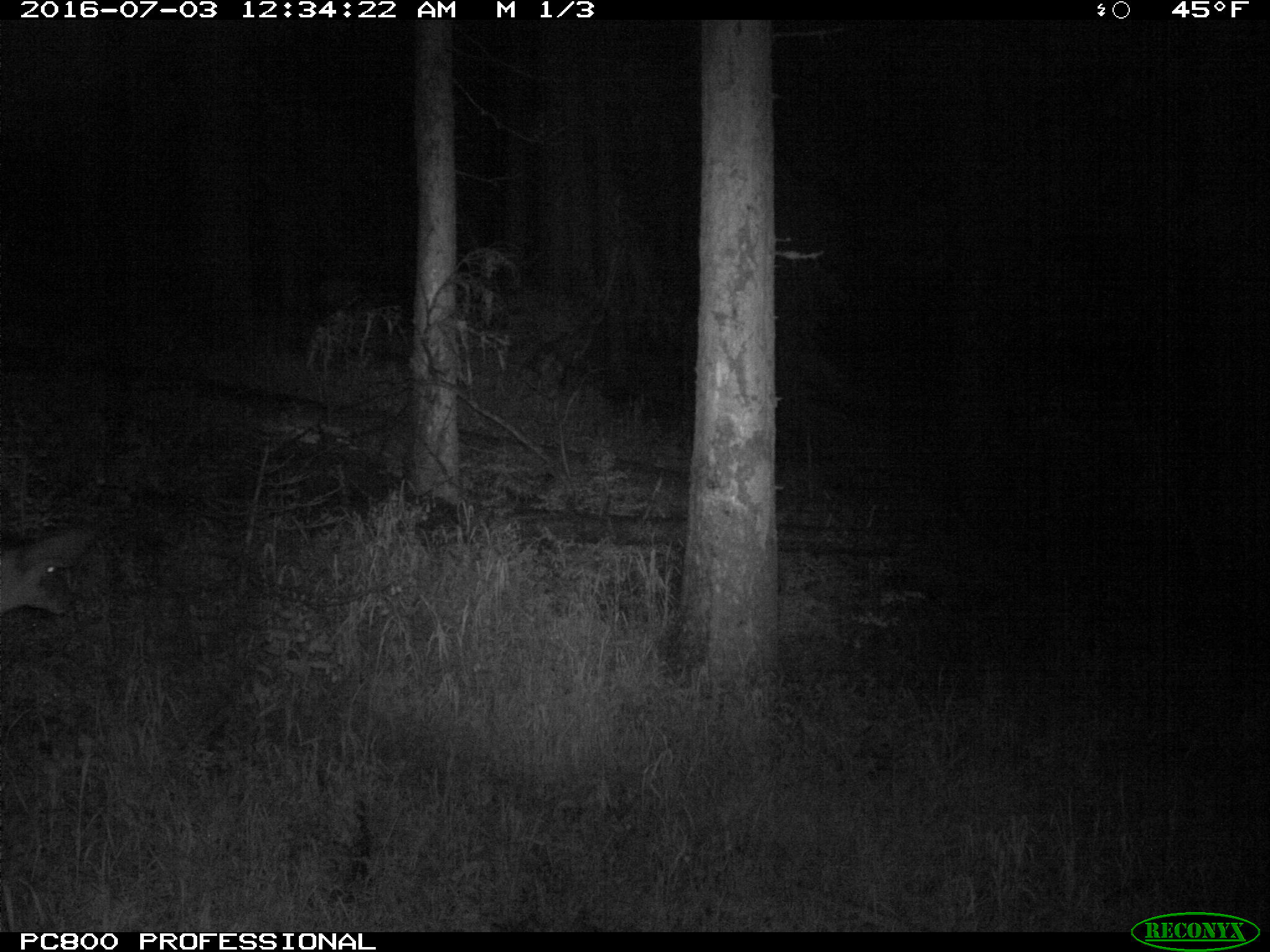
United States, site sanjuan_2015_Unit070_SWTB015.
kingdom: Animalia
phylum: Chordata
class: Mammalia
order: Artiodactyla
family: Cervidae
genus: Odocoileus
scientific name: Odocoileus hemionus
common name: mule deer